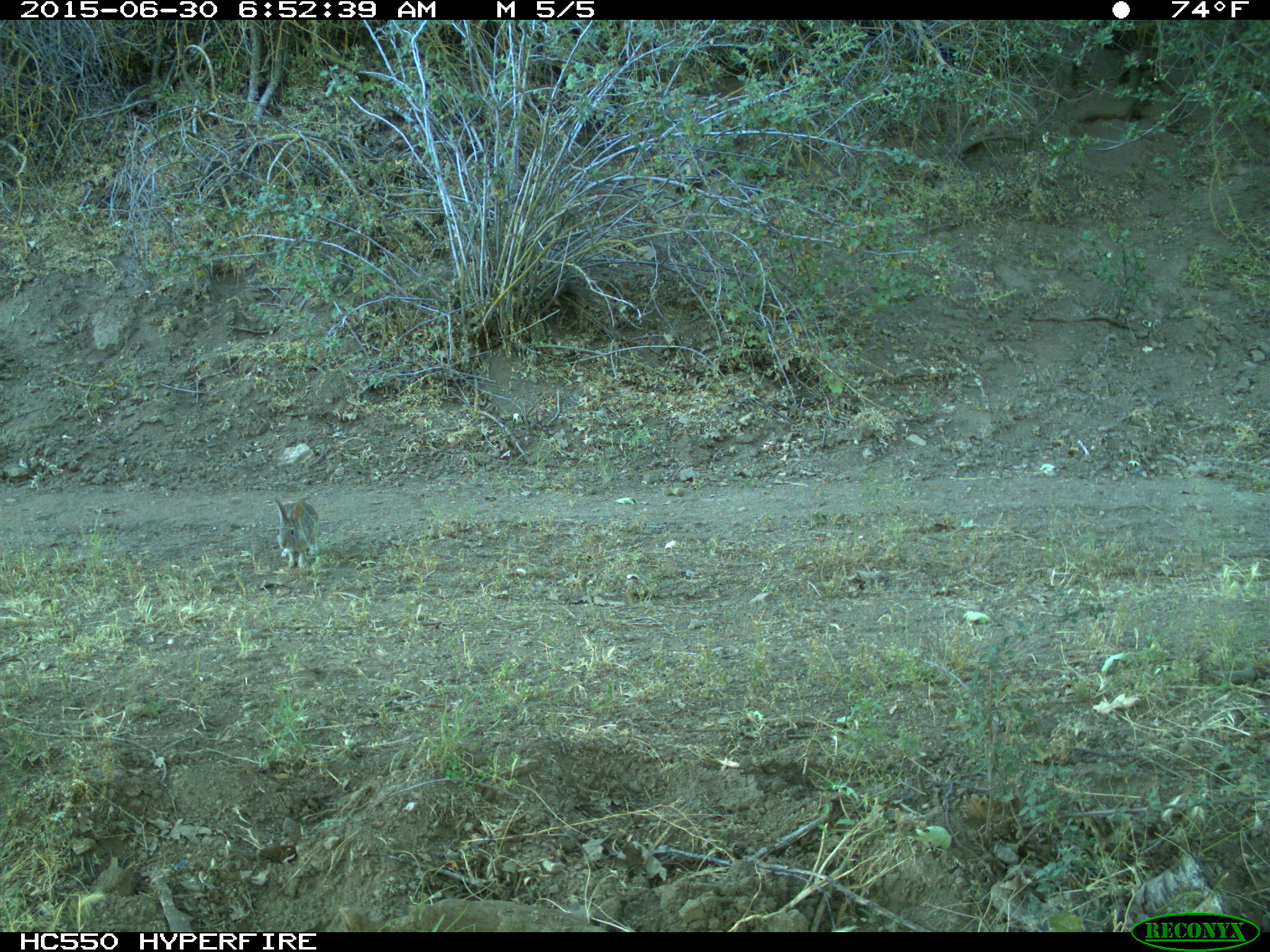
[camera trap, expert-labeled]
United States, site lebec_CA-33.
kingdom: Animalia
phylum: Chordata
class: Mammalia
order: Lagomorpha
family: Leporidae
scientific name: Leporidae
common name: rabbits and hares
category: unidentified rabbit